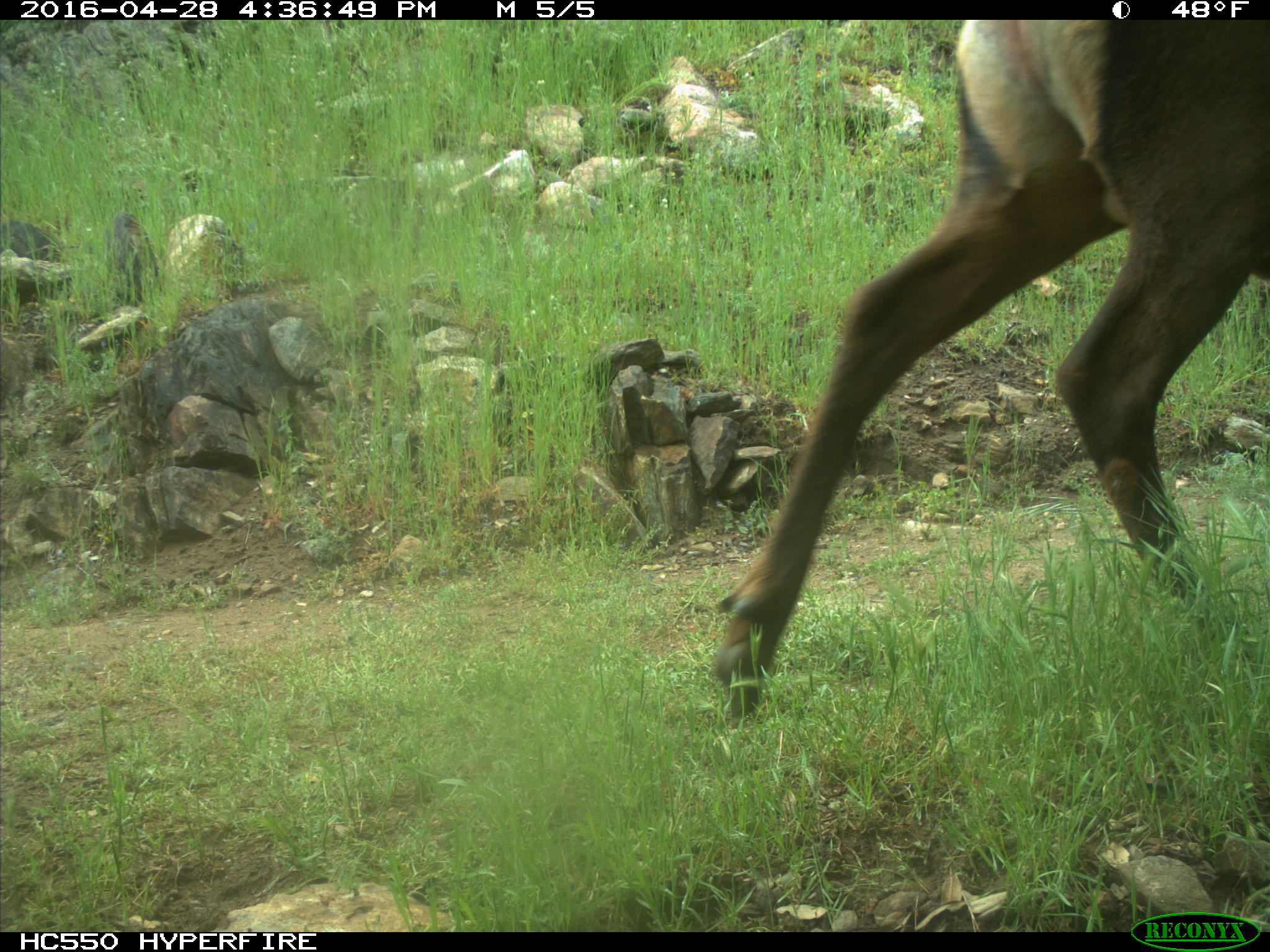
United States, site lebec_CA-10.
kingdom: Animalia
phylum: Chordata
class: Mammalia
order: Artiodactyla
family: Cervidae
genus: Cervus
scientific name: Cervus canadensis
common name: elk